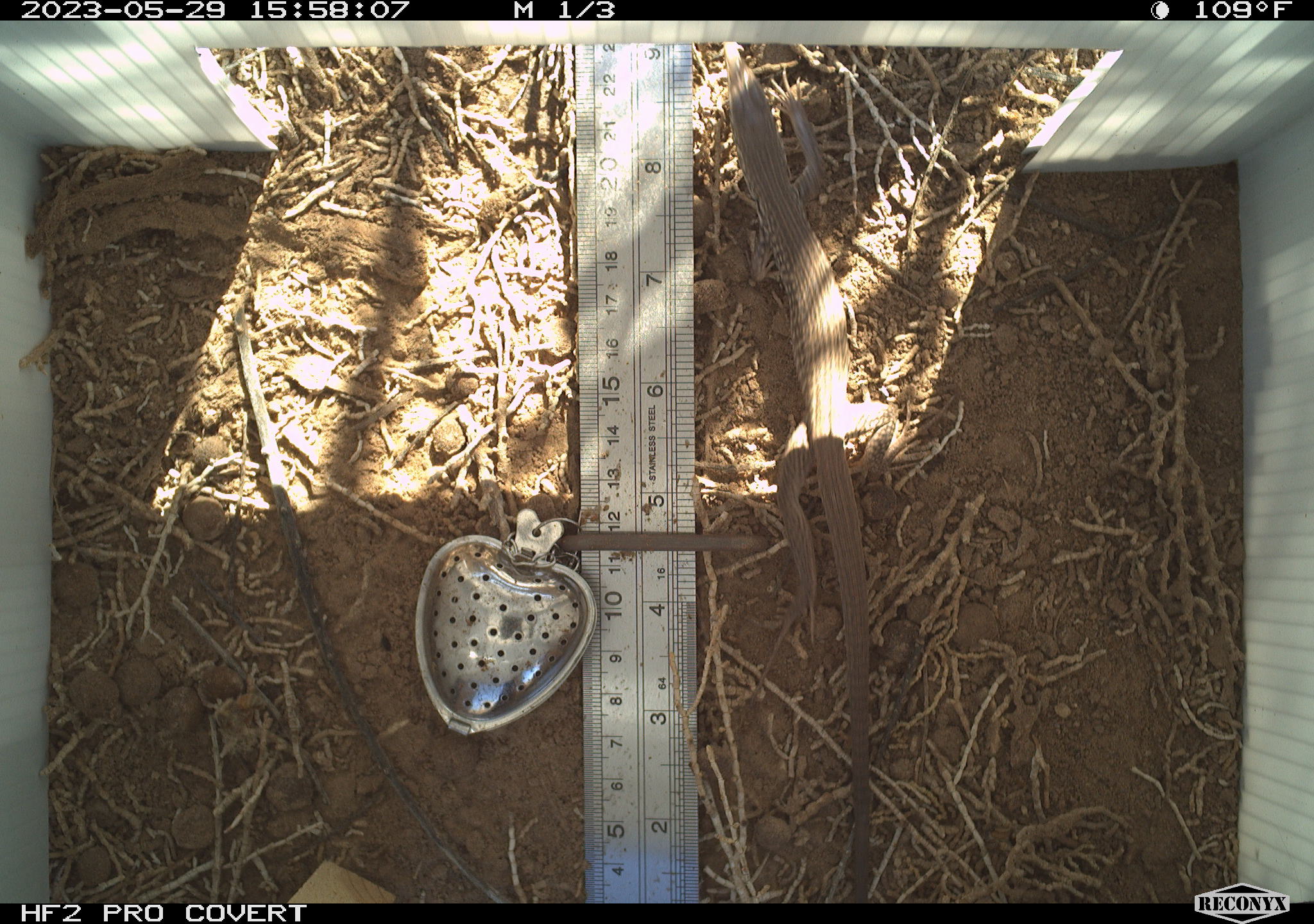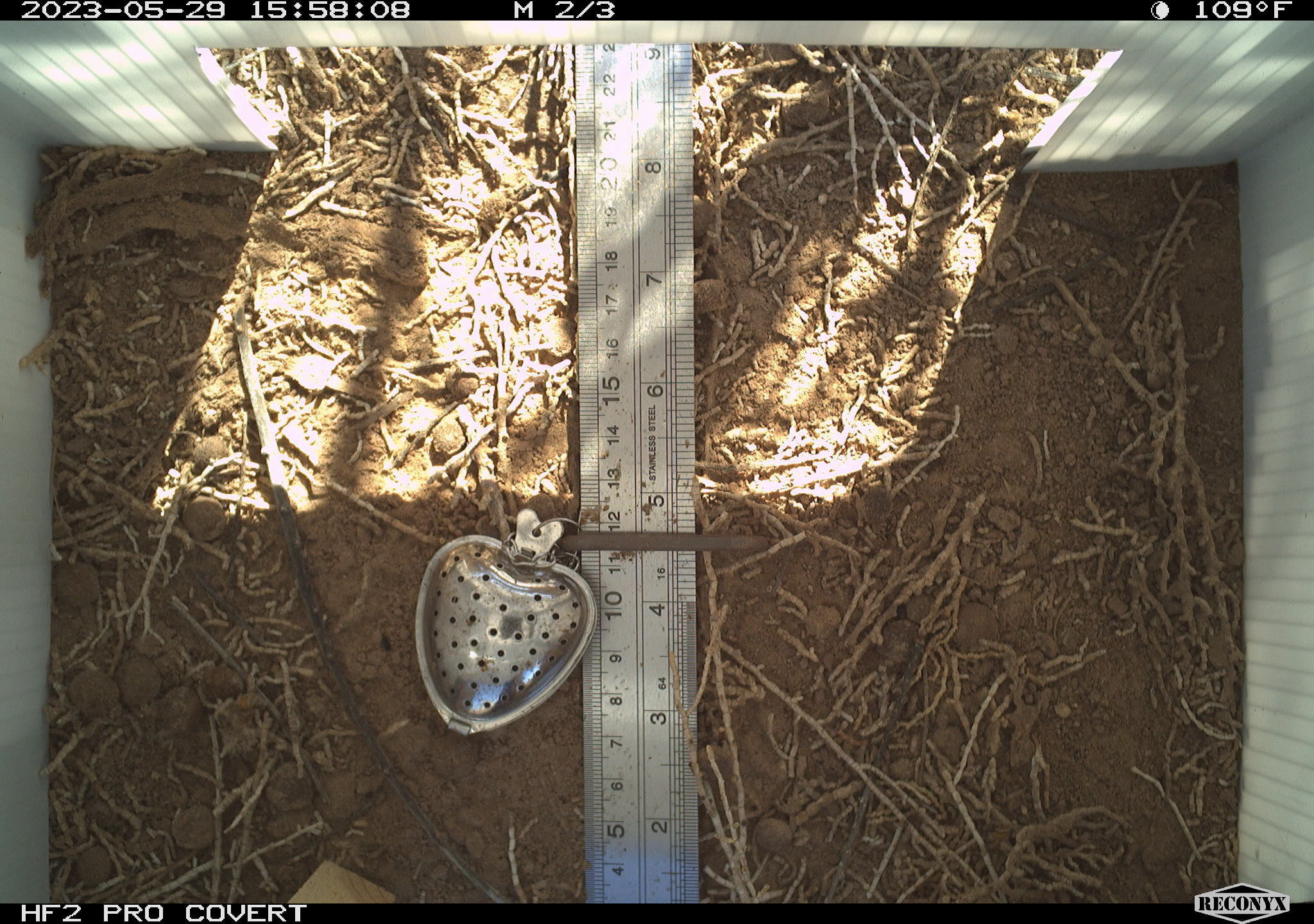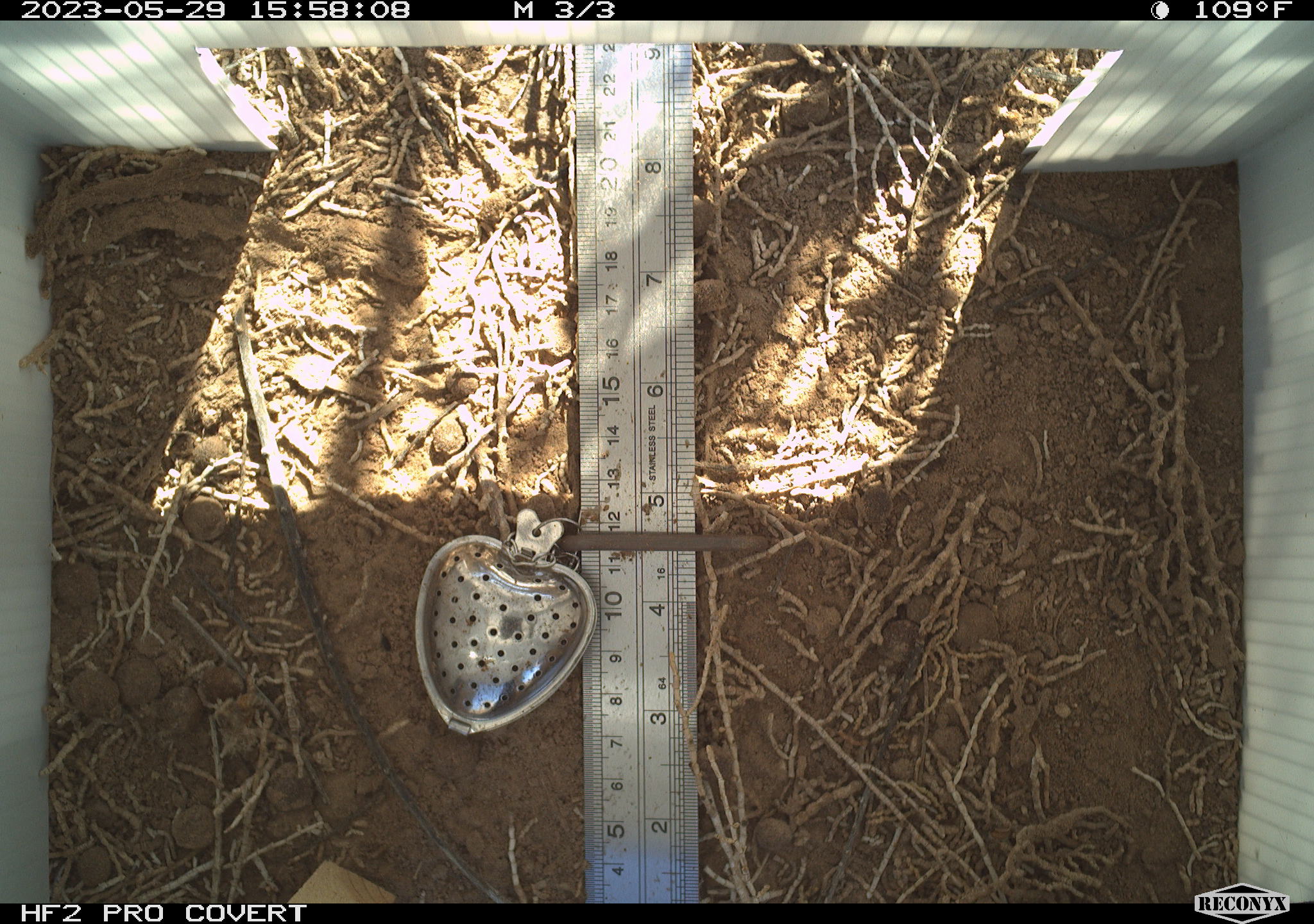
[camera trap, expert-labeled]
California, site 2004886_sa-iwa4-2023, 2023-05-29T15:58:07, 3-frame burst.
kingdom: Animalia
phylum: Chordata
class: Reptilia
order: Squamata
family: Teiidae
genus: Aspidoscelis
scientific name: Aspidoscelis tigris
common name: western whiptail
Western whiptail (Aspidoscelis tigris).